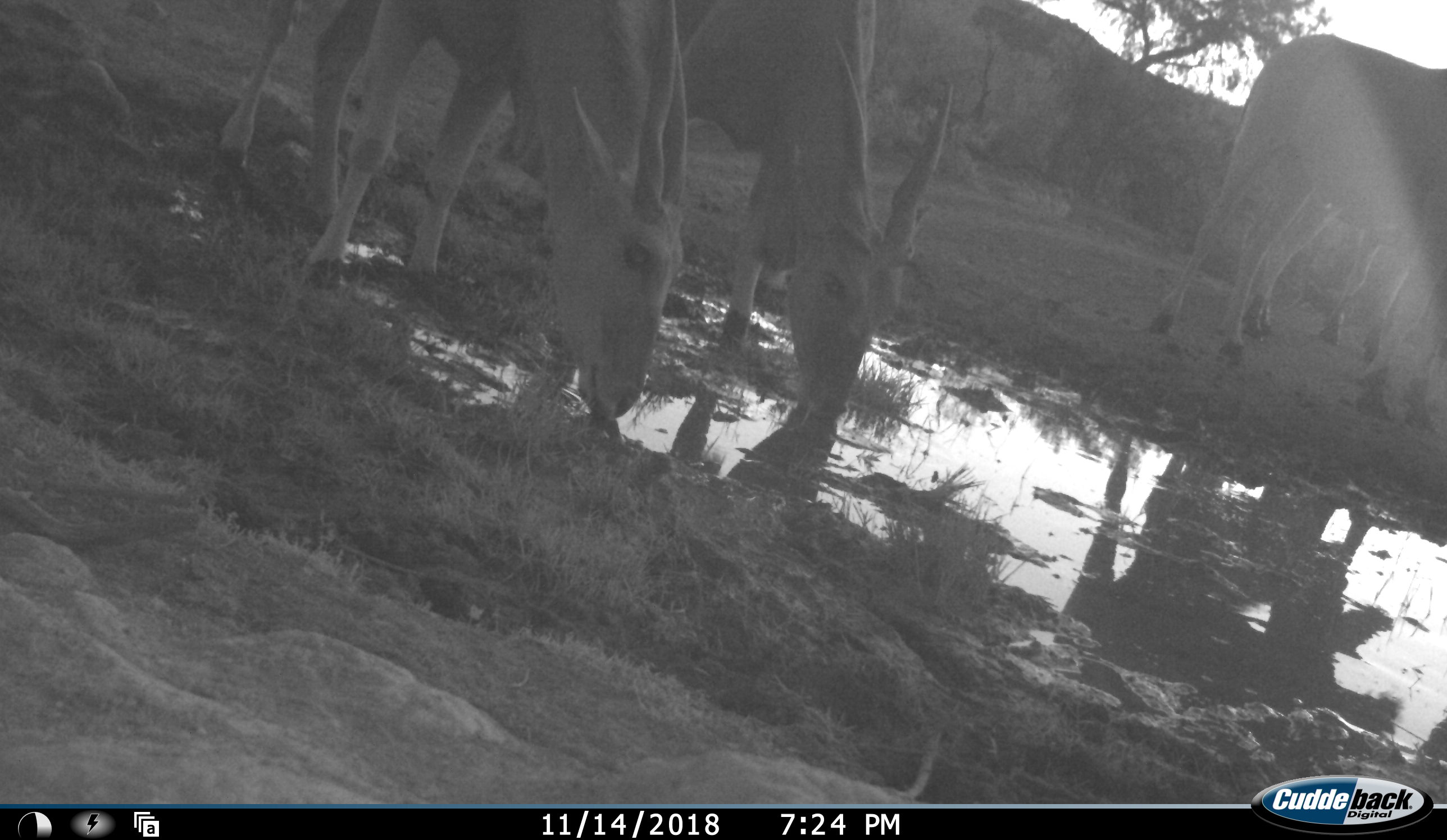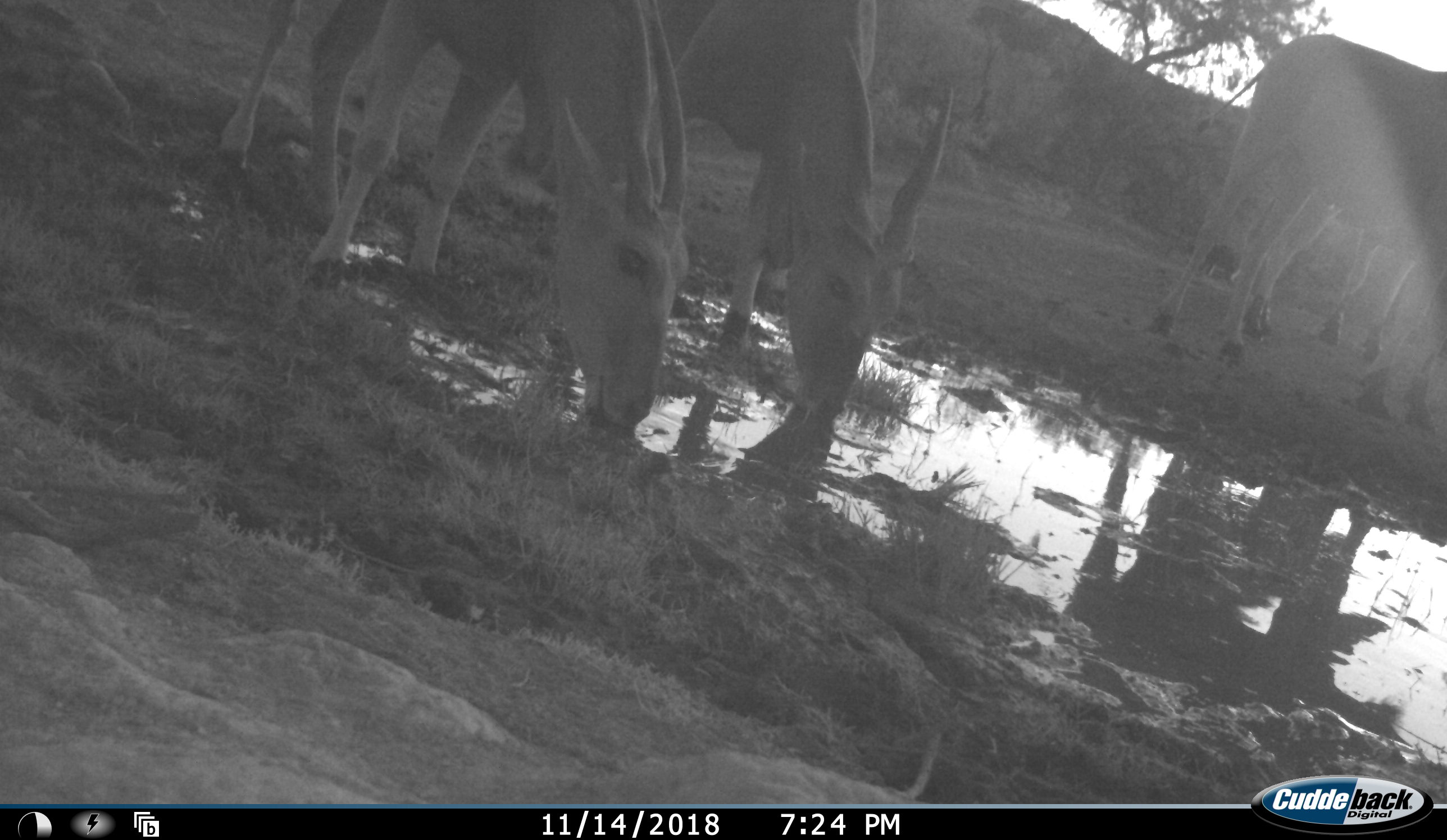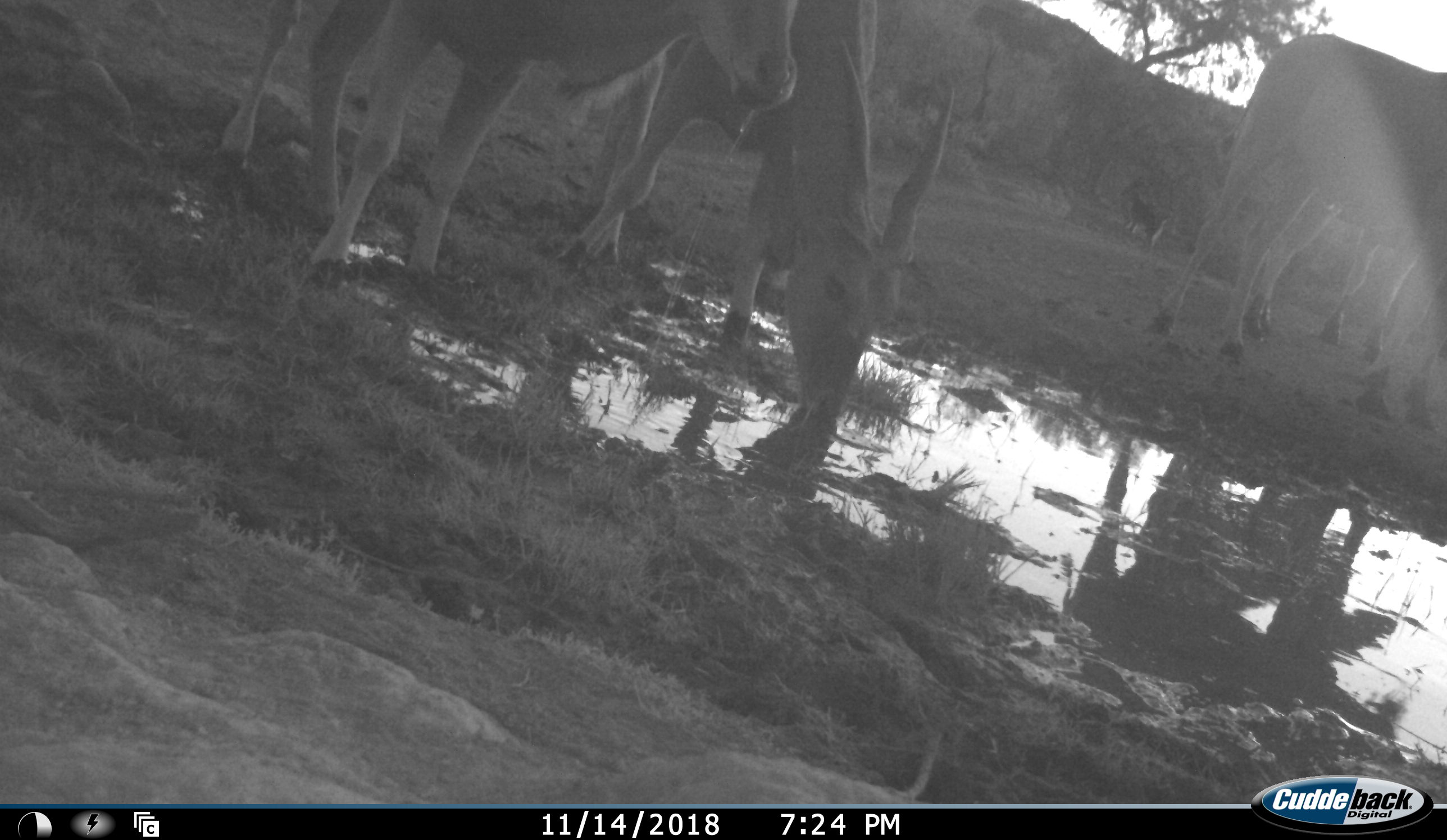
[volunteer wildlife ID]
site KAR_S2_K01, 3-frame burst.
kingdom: Animalia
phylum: Chordata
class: Mammalia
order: Artiodactyla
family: Bovidae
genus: Tragelaphus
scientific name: Tragelaphus oryx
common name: eland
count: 4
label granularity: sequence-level